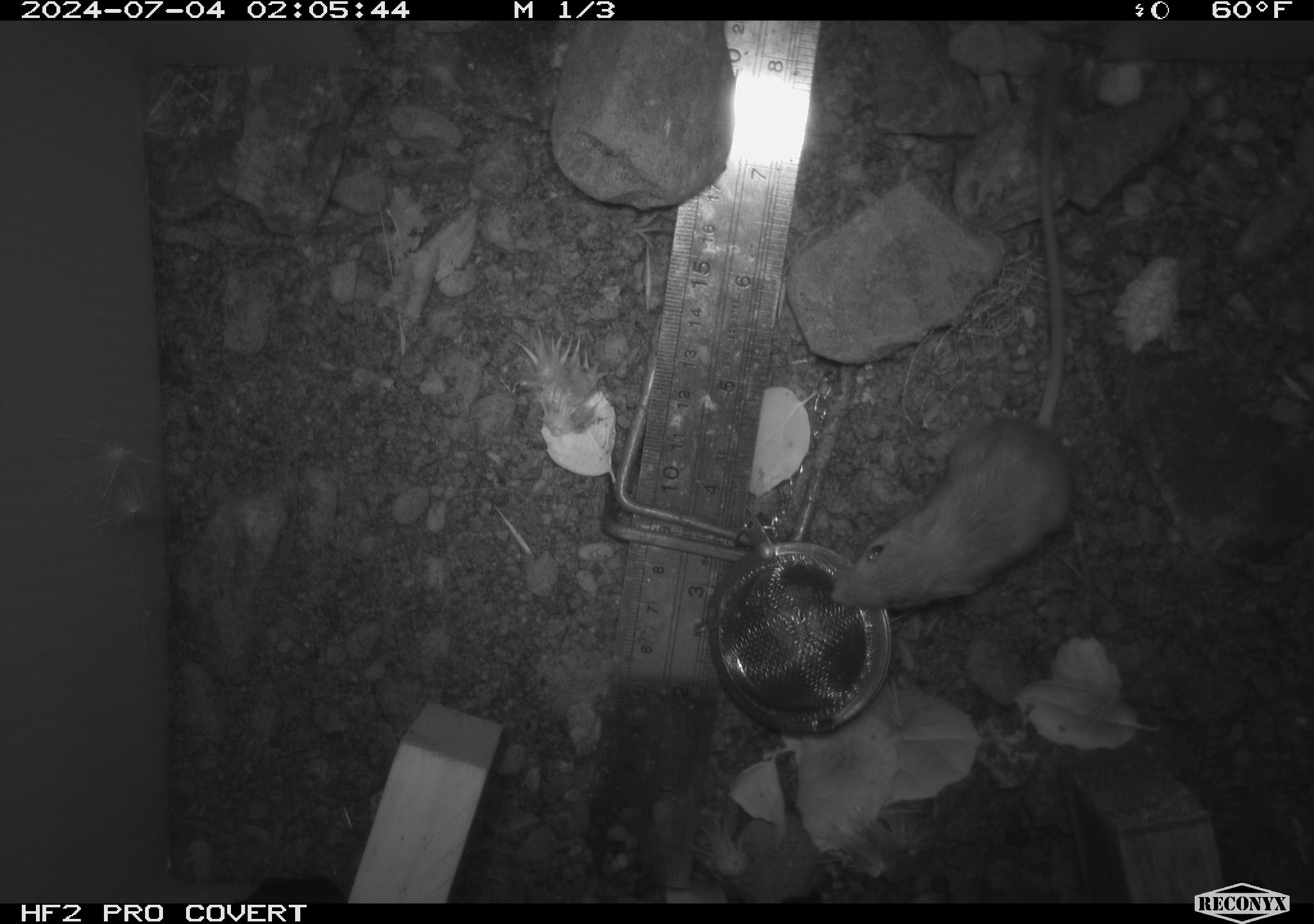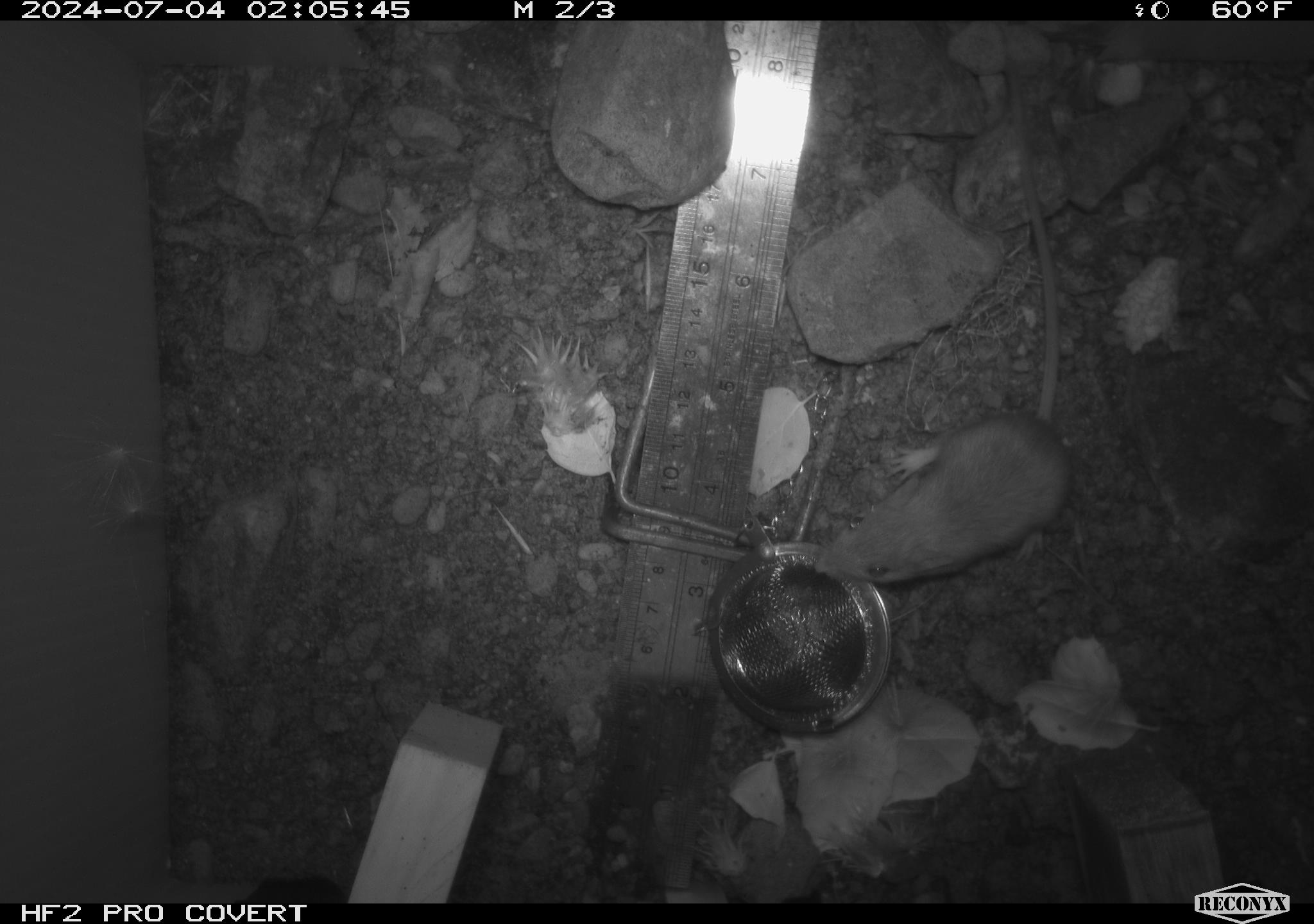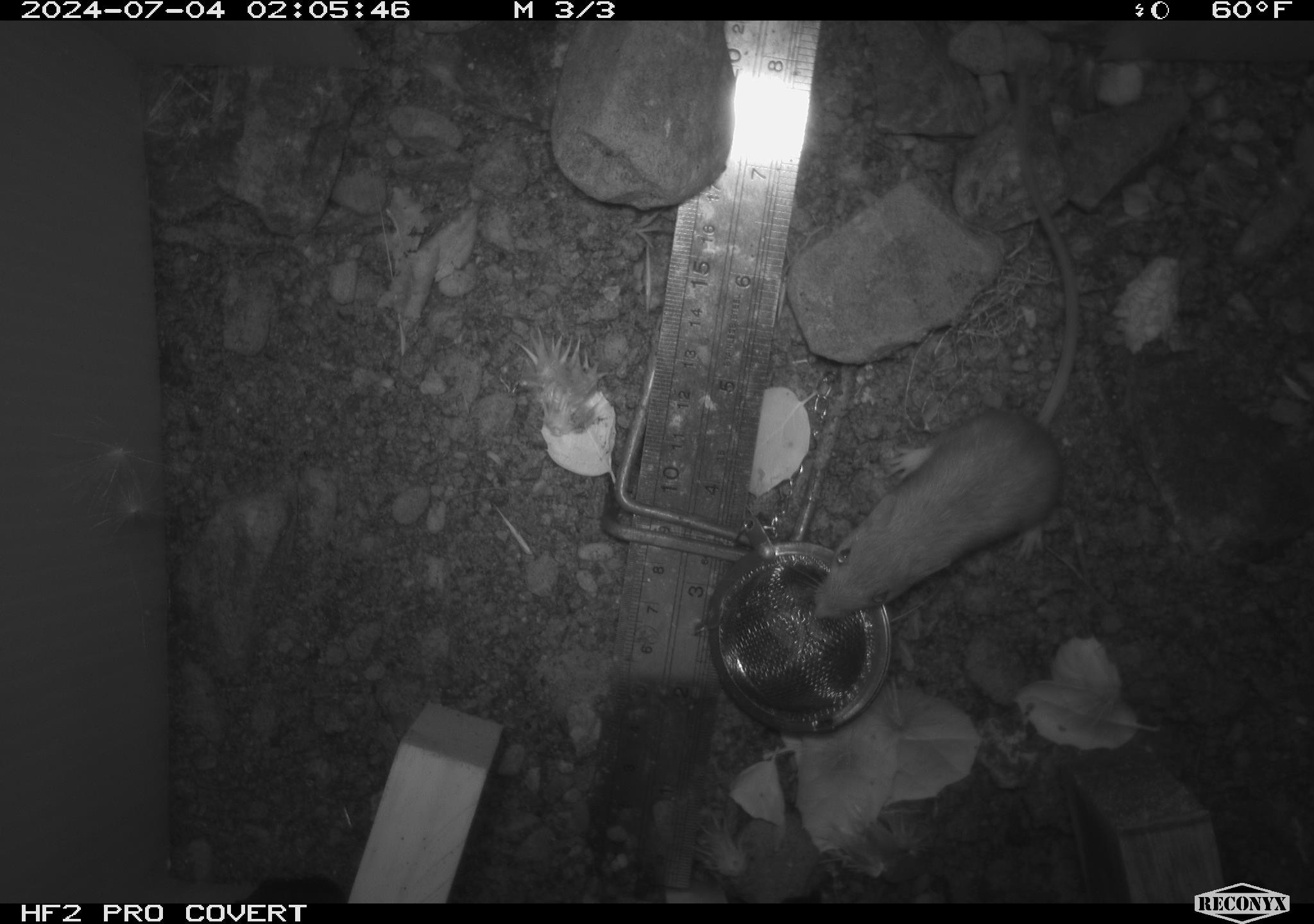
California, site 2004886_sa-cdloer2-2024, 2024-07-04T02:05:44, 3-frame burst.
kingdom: Animalia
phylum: Chordata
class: Mammalia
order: Rodentia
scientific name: Rodentia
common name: mouse species